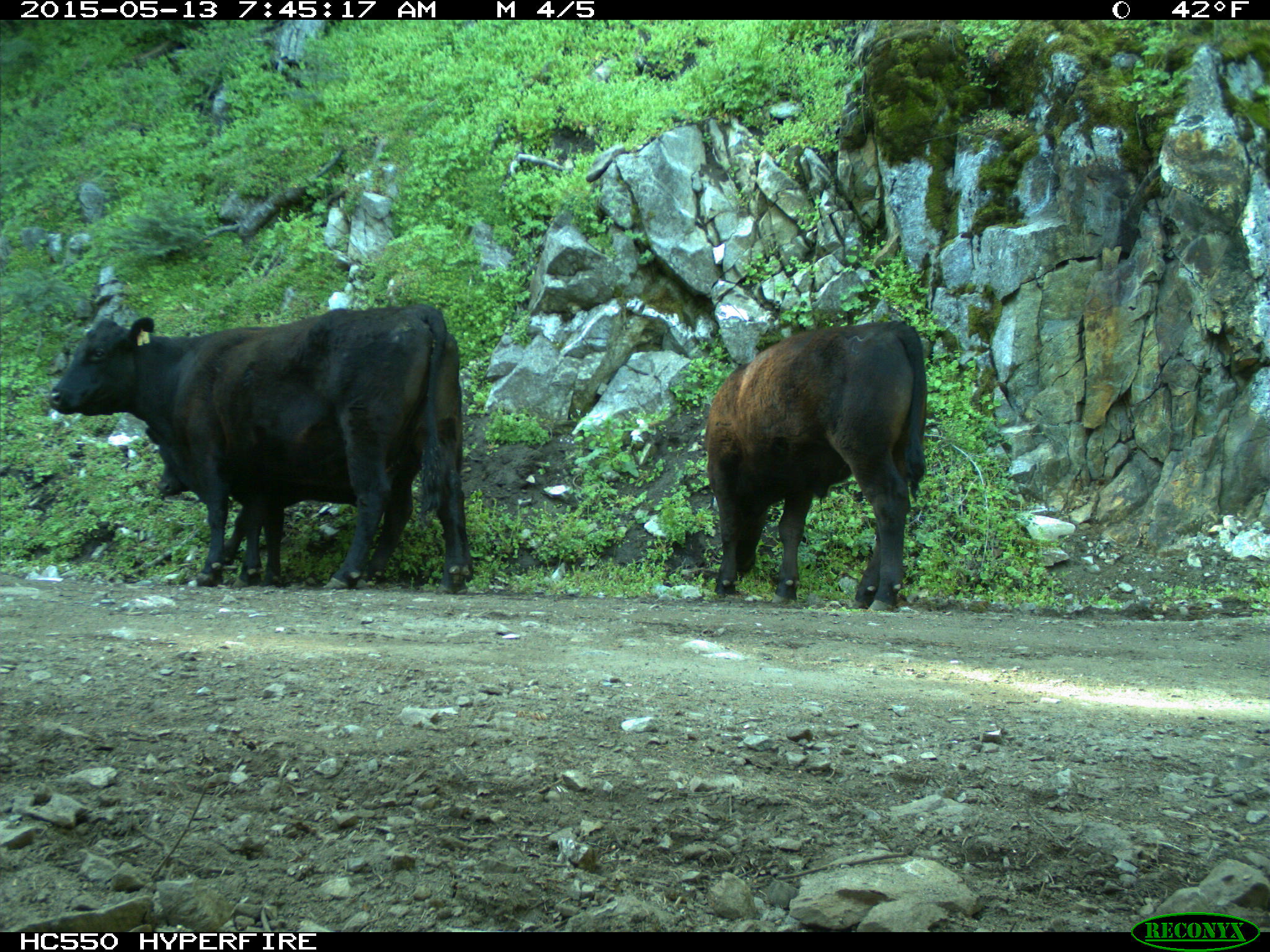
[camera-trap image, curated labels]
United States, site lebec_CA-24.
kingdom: Animalia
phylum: Chordata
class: Mammalia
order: Artiodactyla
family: Bovidae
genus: Bos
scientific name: Bos taurus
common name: domestic cow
Bos taurus (domestic cow).